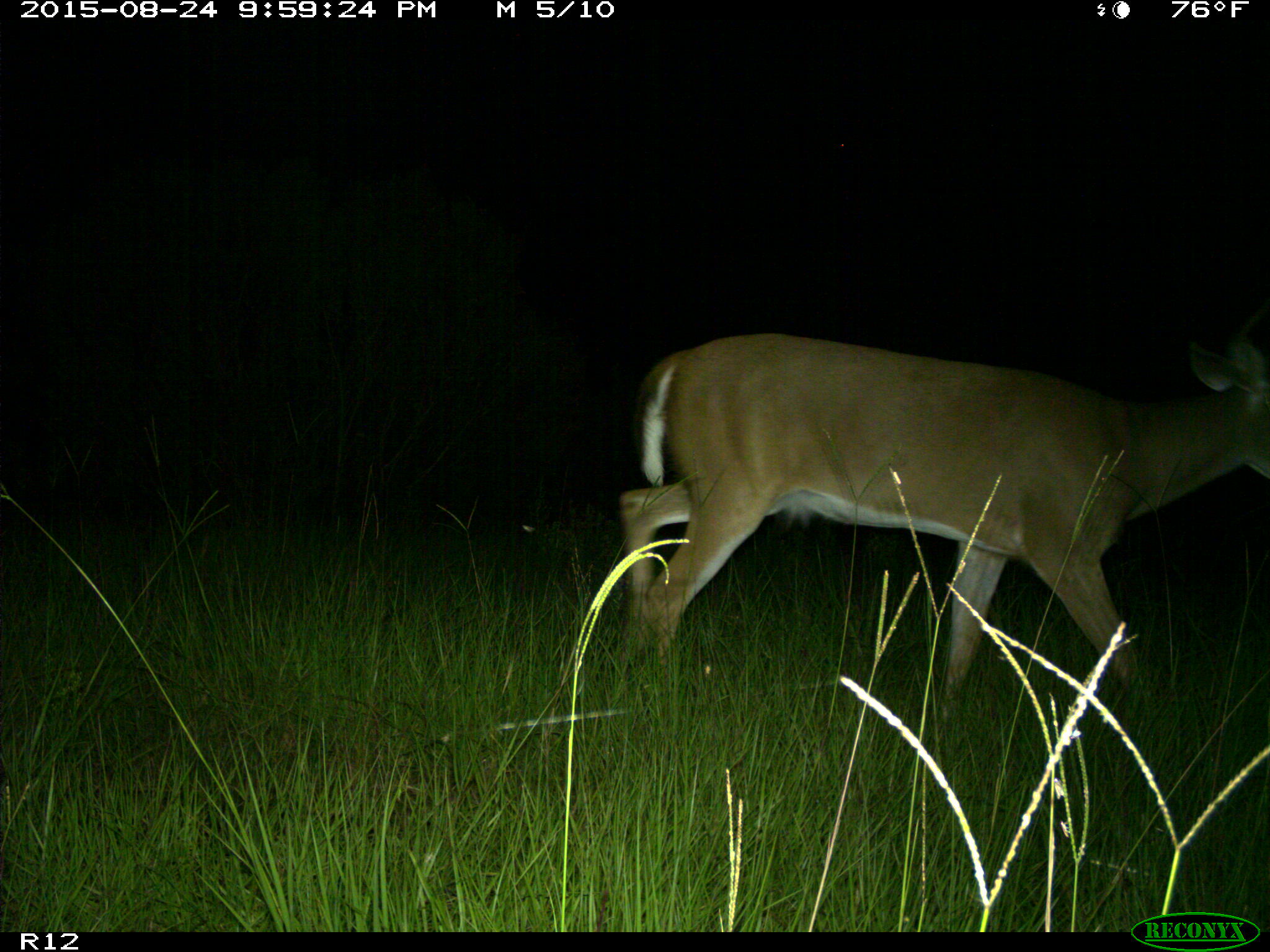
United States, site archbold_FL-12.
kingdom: Animalia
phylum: Chordata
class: Mammalia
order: Artiodactyla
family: Cervidae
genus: Odocoileus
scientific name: Odocoileus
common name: deer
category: unidentified deer